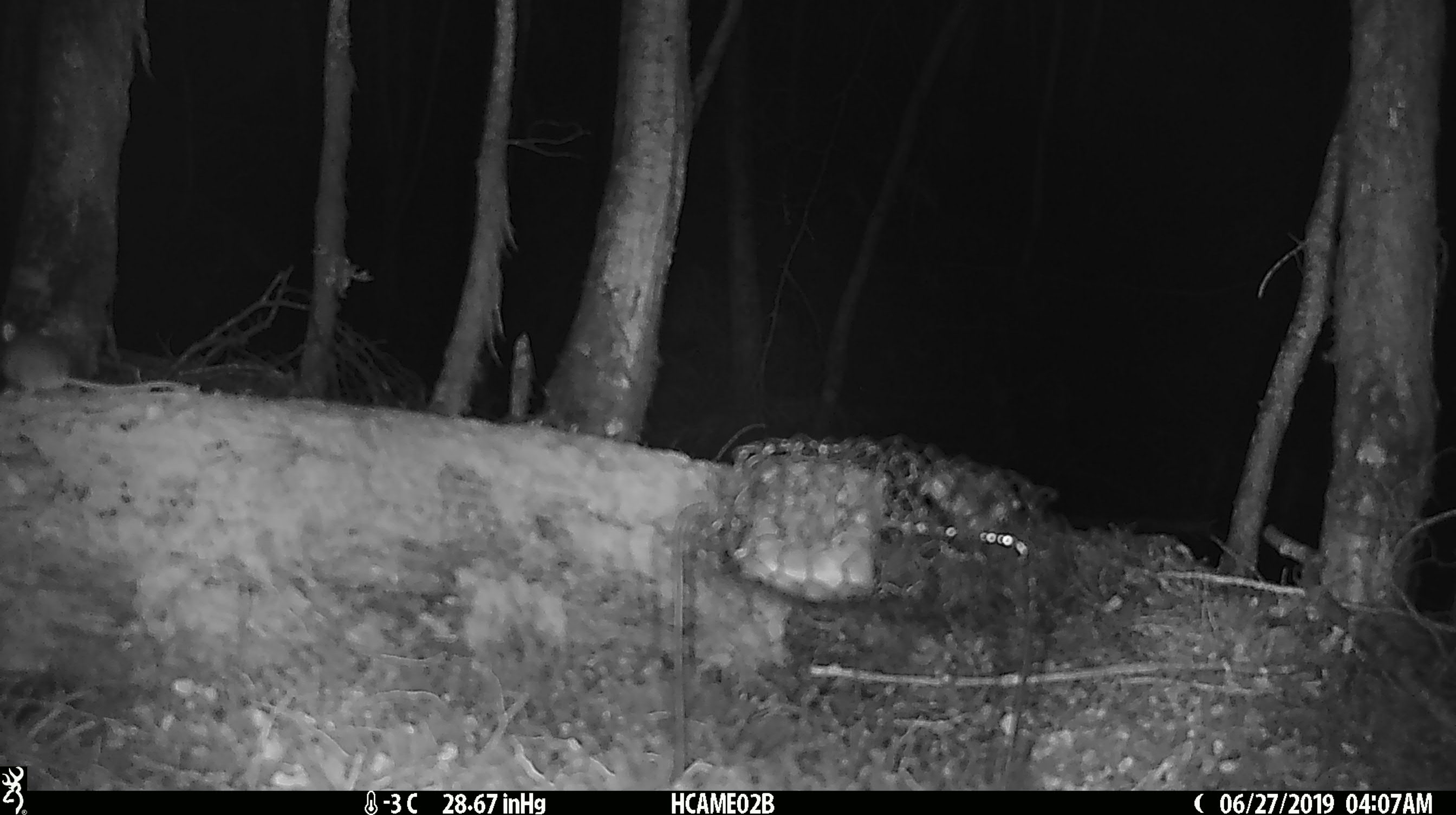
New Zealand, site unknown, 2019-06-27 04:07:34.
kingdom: Animalia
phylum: Chordata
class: Mammalia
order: Rodentia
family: Muridae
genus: Mus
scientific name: Mus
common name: mouse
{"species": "mouse (Mus)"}